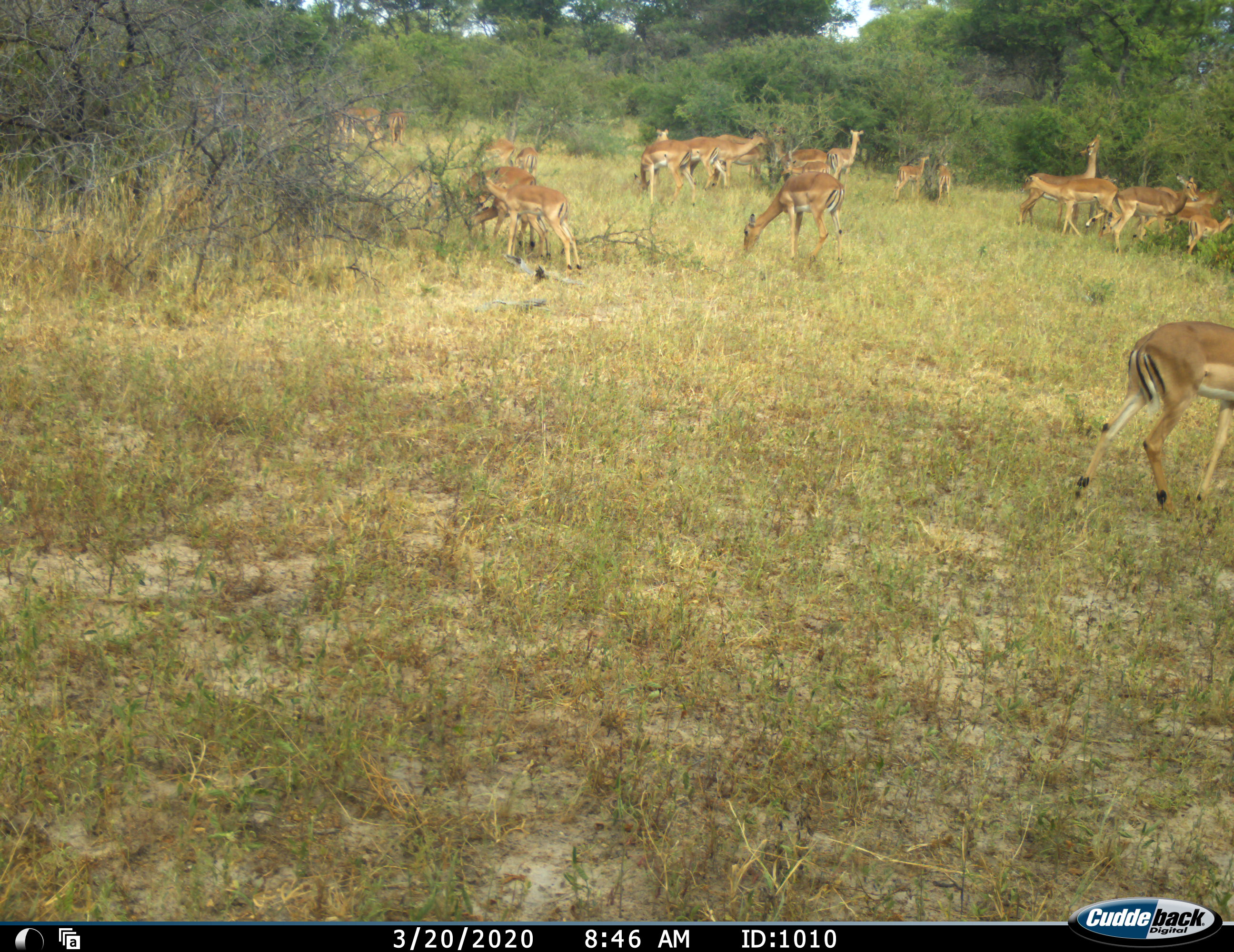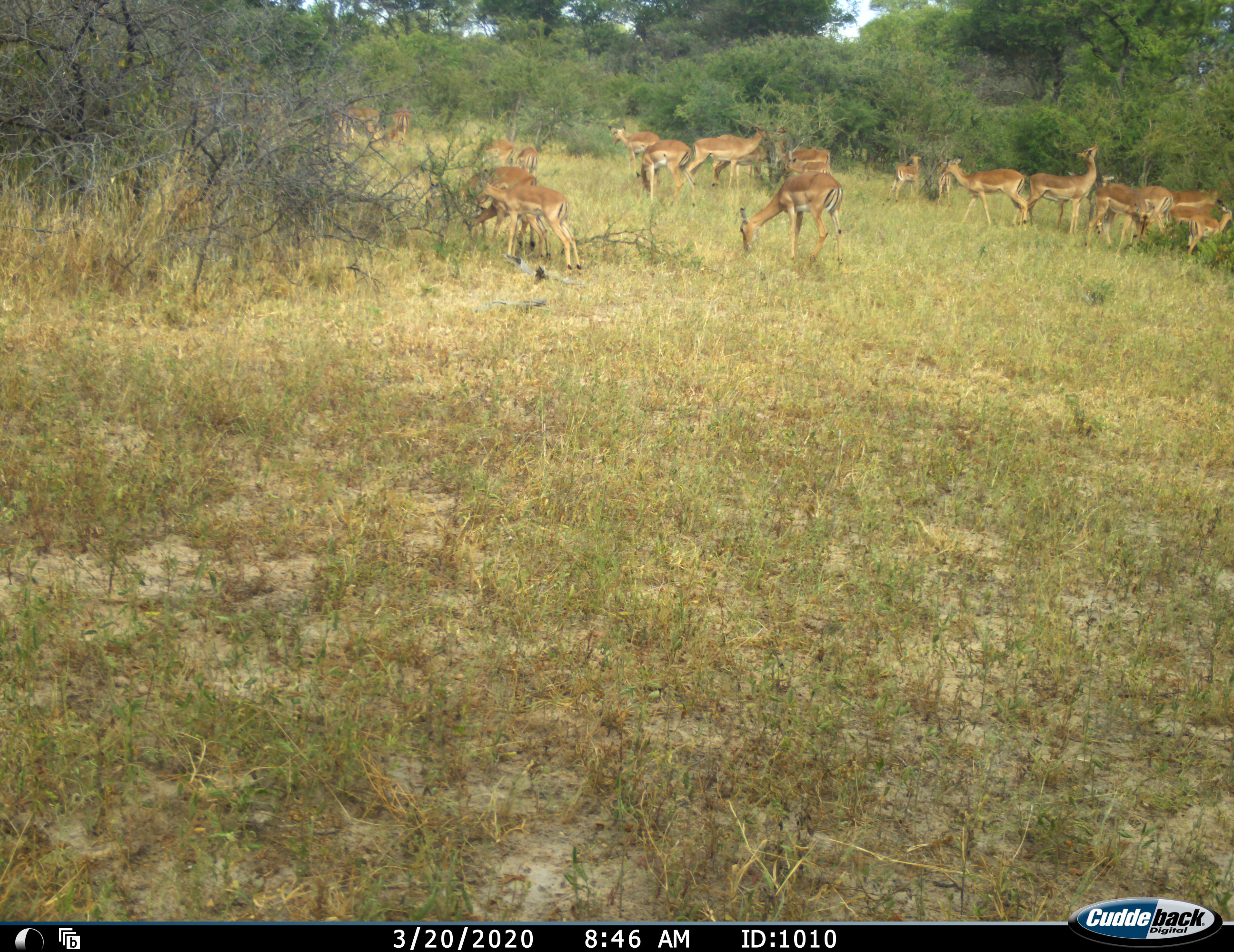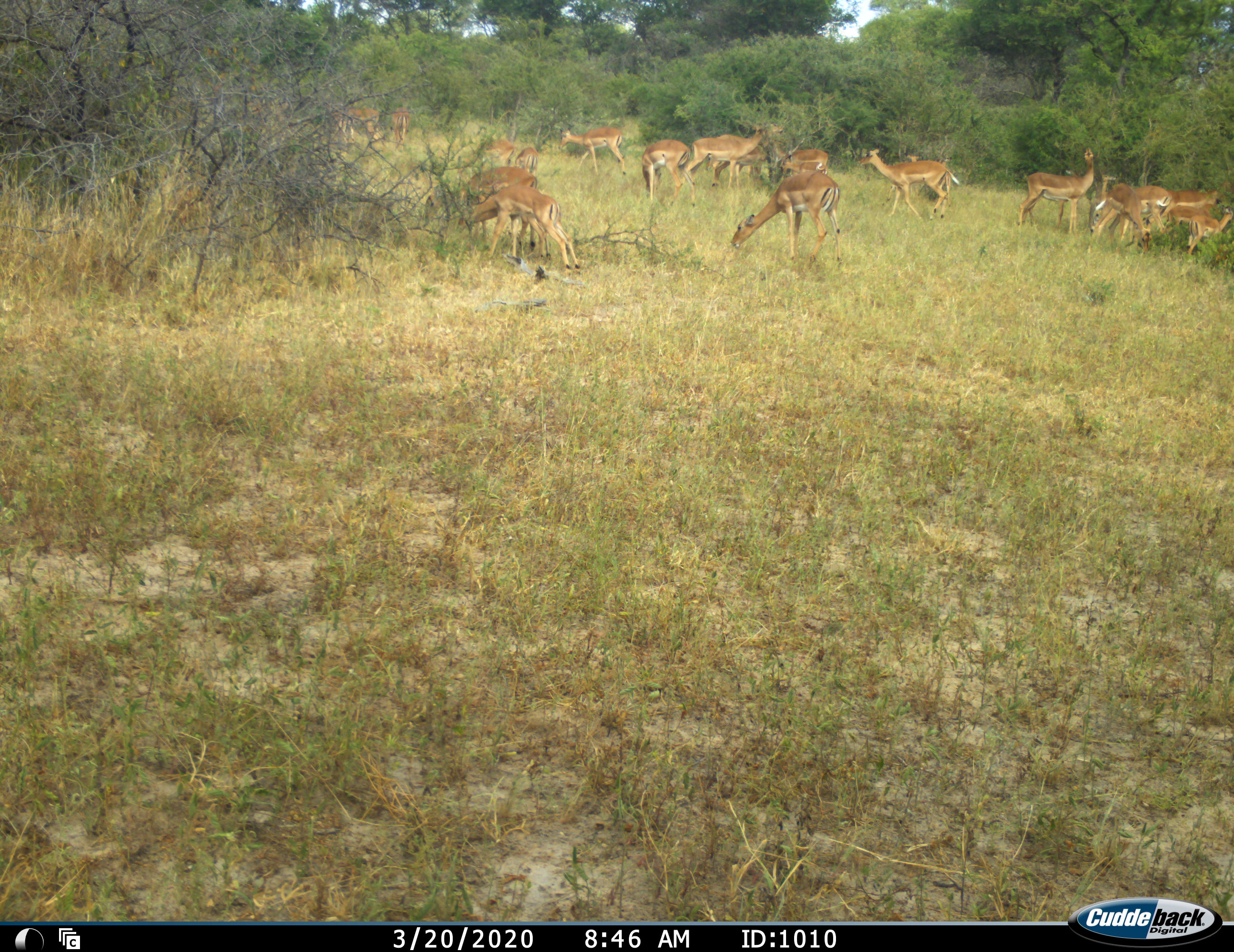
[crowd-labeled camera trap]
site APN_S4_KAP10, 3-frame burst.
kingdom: Animalia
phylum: Chordata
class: Mammalia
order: Artiodactyla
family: Bovidae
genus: Aepyceros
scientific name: Aepyceros melampus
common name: impala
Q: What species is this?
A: Impala (Aepyceros melampus).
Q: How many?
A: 11-50.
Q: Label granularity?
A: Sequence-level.